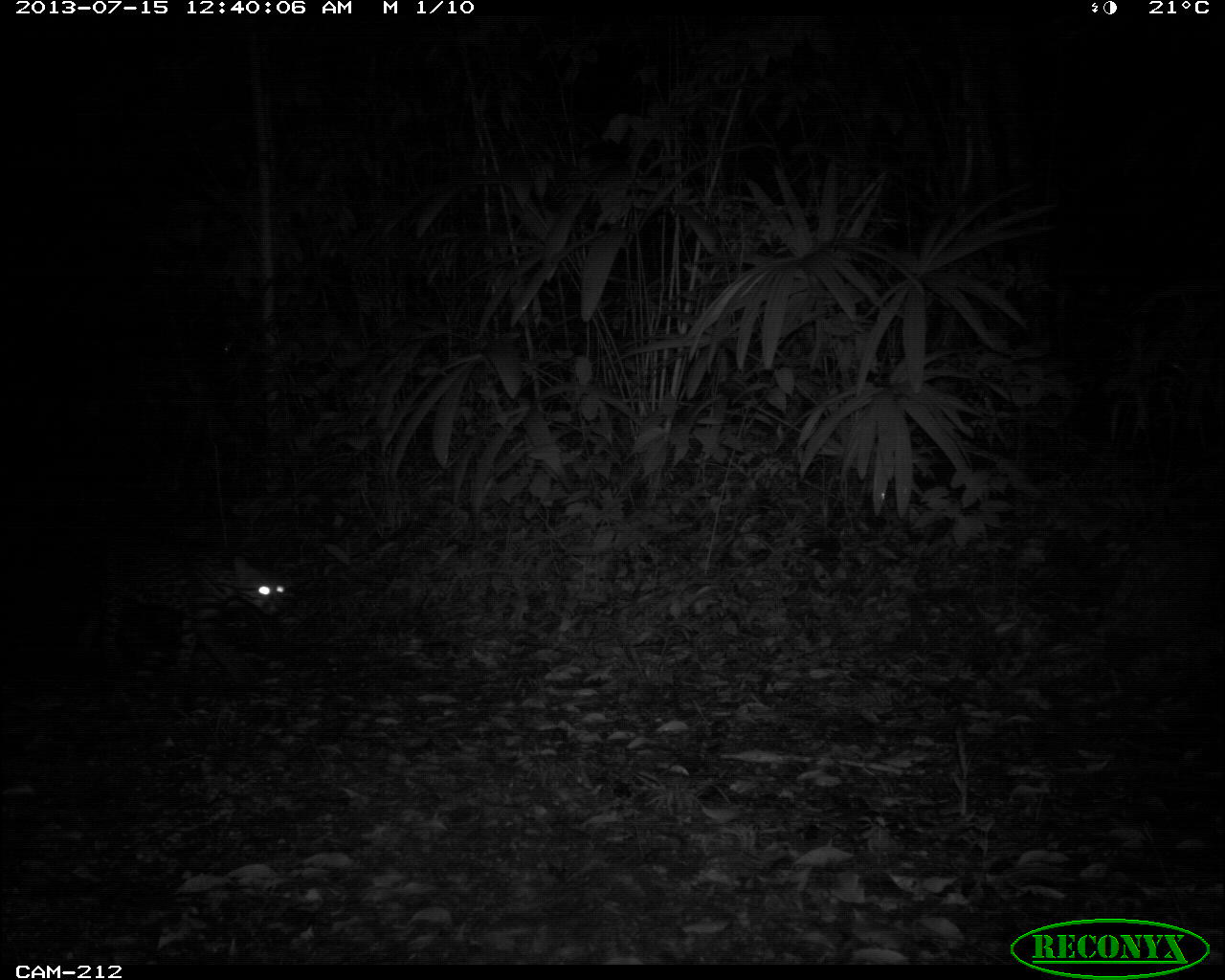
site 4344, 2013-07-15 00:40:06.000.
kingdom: Animalia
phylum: Chordata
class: Mammalia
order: Carnivora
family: Felidae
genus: Leopardus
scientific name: Leopardus pardalis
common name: ocelot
Leopardus pardalis (ocelot), count 1, sex female.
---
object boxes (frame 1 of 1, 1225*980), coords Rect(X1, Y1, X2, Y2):
leopardus pardalis: Rect(72, 530, 291, 684)